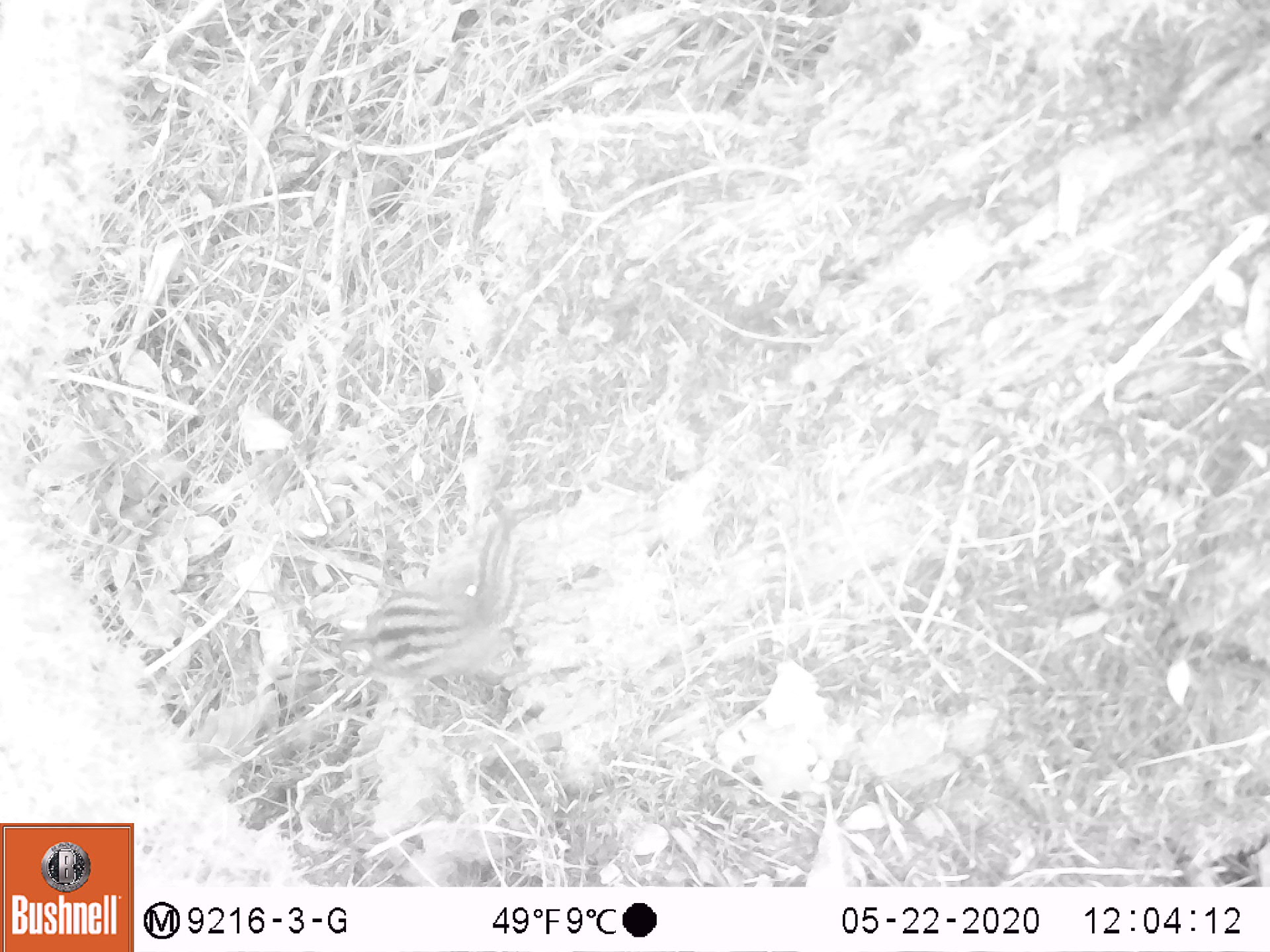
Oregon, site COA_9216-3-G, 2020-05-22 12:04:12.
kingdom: Animalia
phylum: Chordata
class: Mammalia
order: Rodentia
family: Sciuridae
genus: Neotamias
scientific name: Neotamias townsendii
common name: townsend's chipmunk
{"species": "townsend's chipmunk (Neotamias townsendii)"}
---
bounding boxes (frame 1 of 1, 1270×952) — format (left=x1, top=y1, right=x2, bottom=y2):
townsend's chipmunk: (left=333, top=494, right=537, bottom=684)